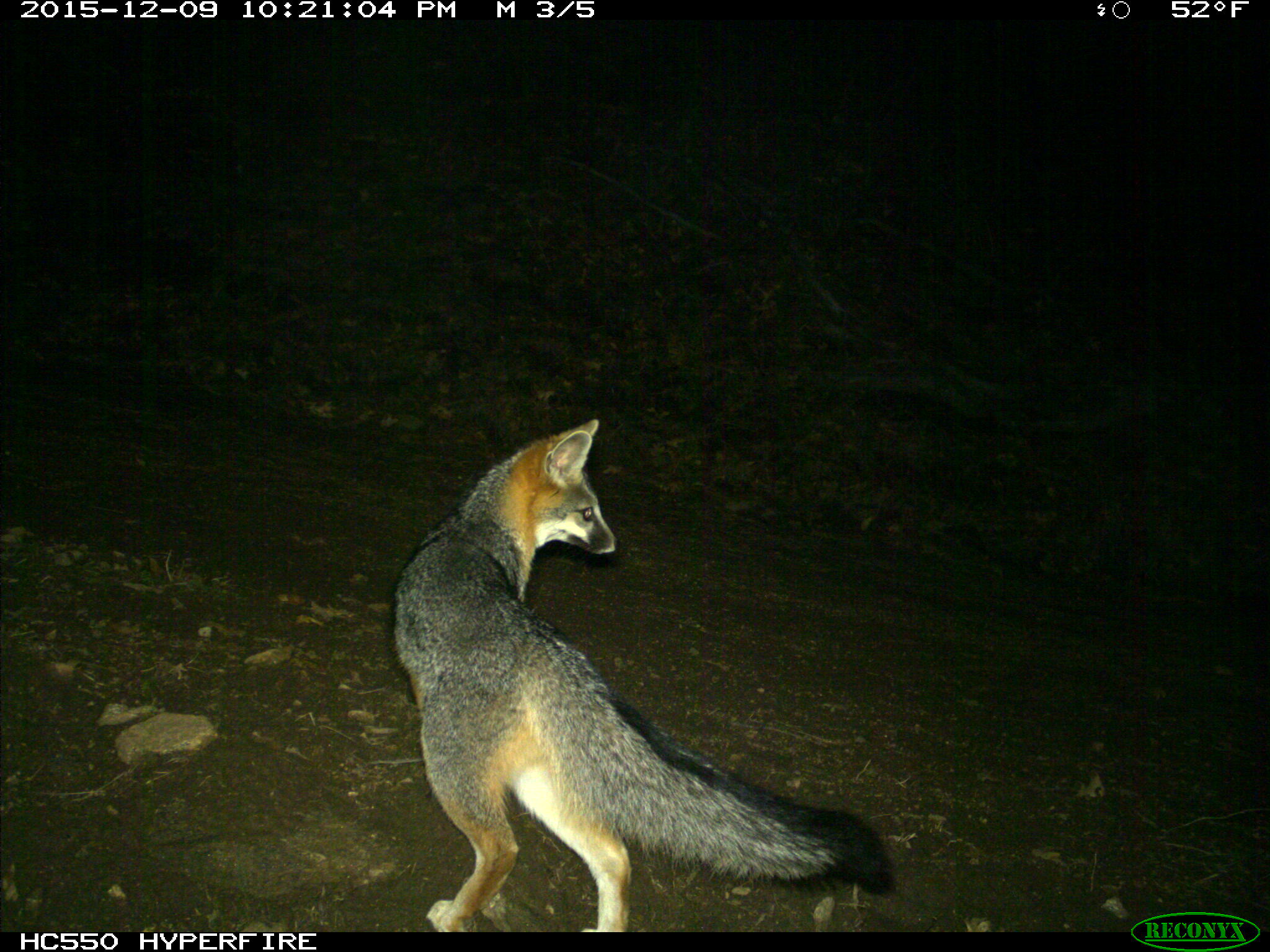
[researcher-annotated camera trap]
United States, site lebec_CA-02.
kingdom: Animalia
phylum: Chordata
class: Mammalia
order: Carnivora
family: Canidae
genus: Urocyon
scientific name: Urocyon cinereoargenteus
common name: gray fox